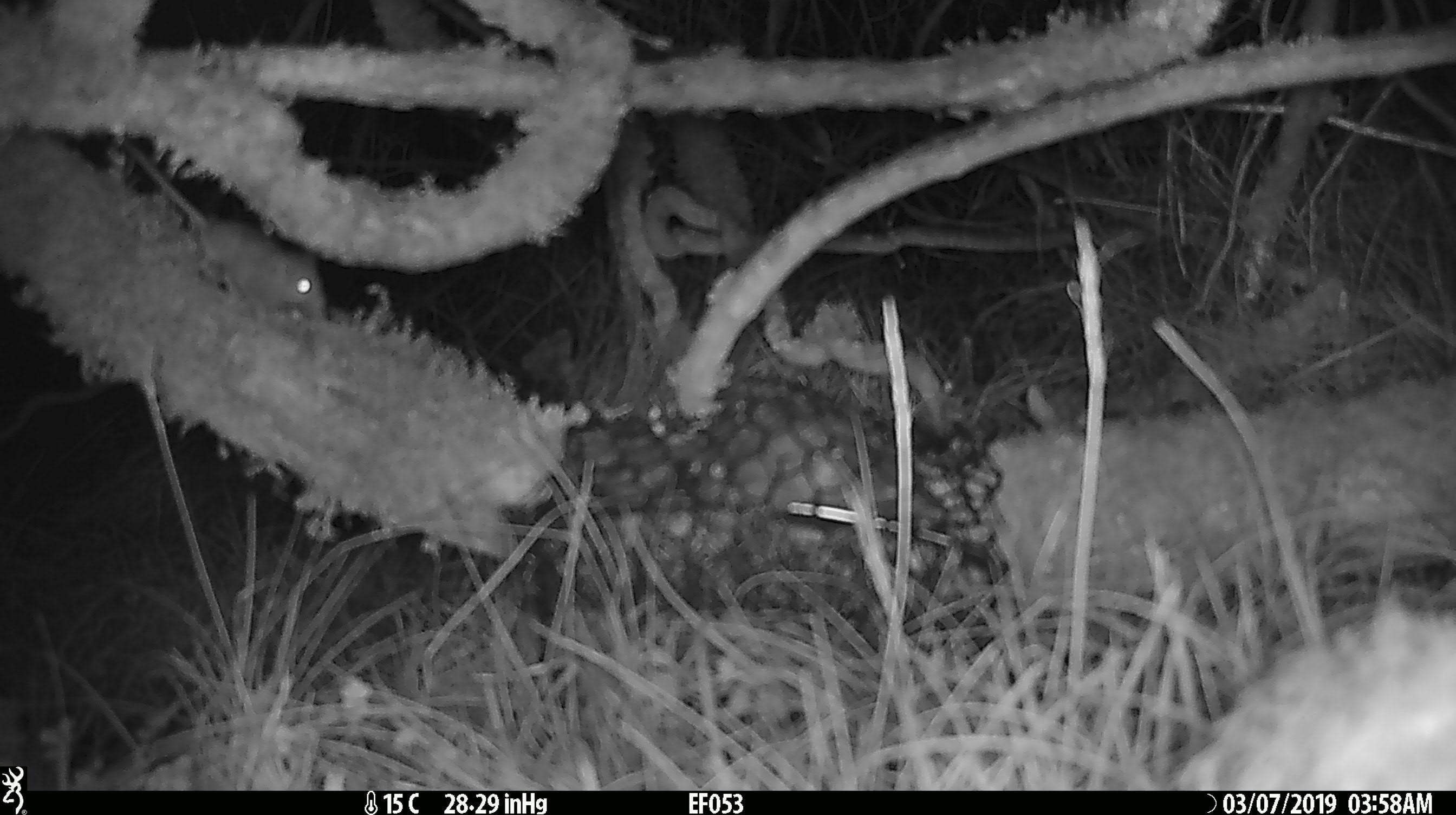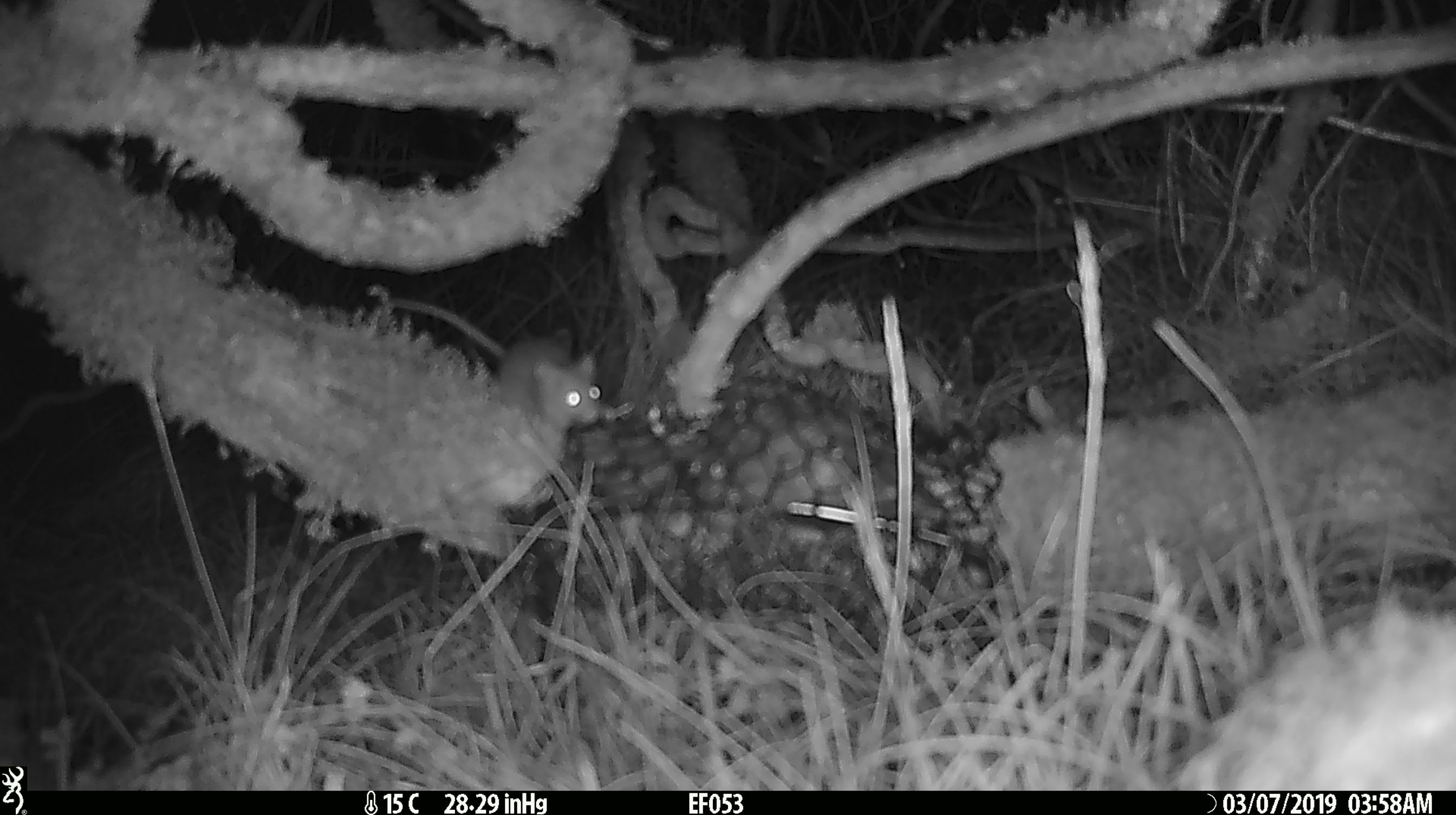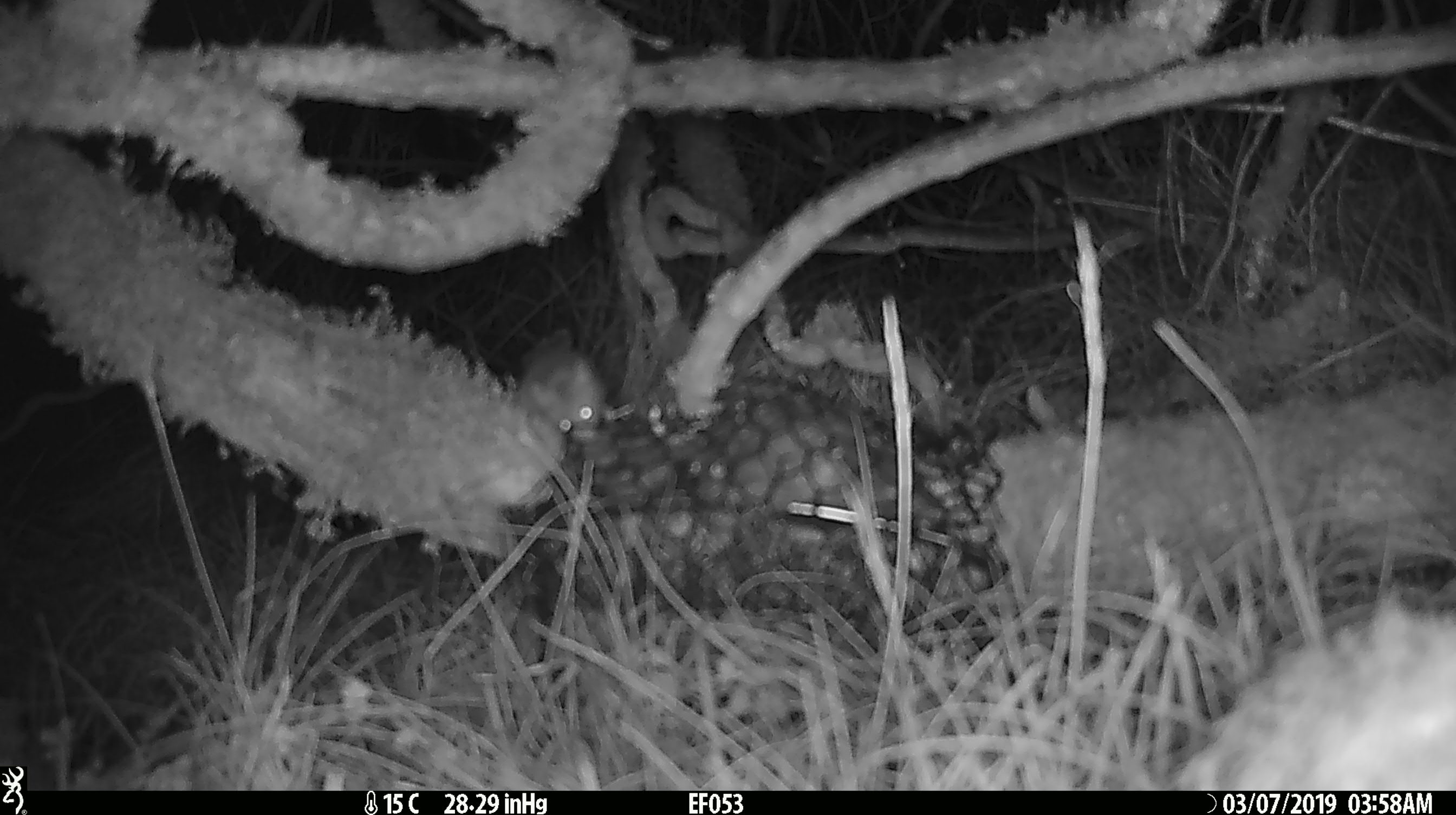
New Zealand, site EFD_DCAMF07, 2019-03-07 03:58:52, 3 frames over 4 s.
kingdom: Animalia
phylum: Chordata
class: Mammalia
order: Rodentia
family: Muridae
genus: Mus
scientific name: Mus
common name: mouse